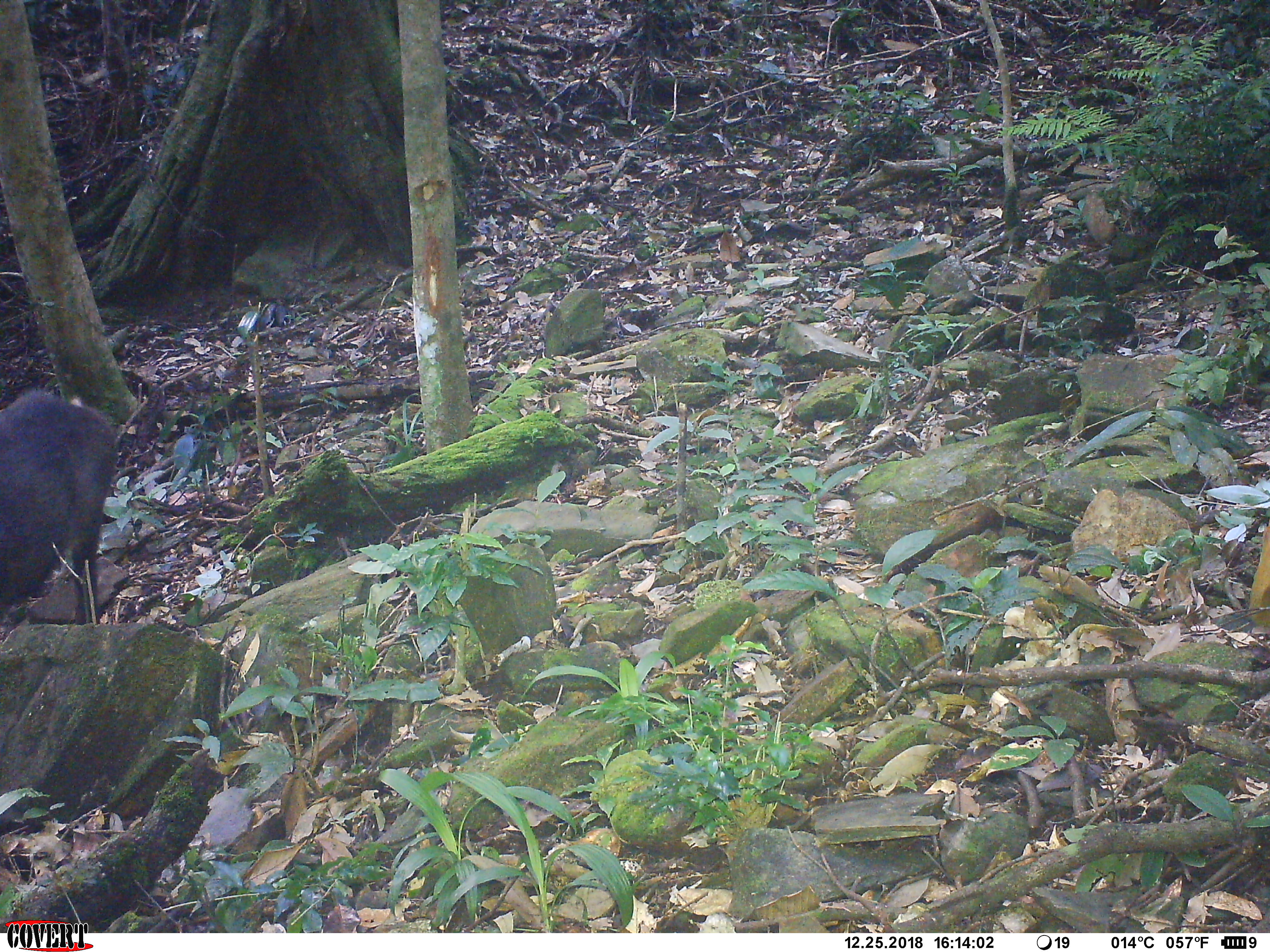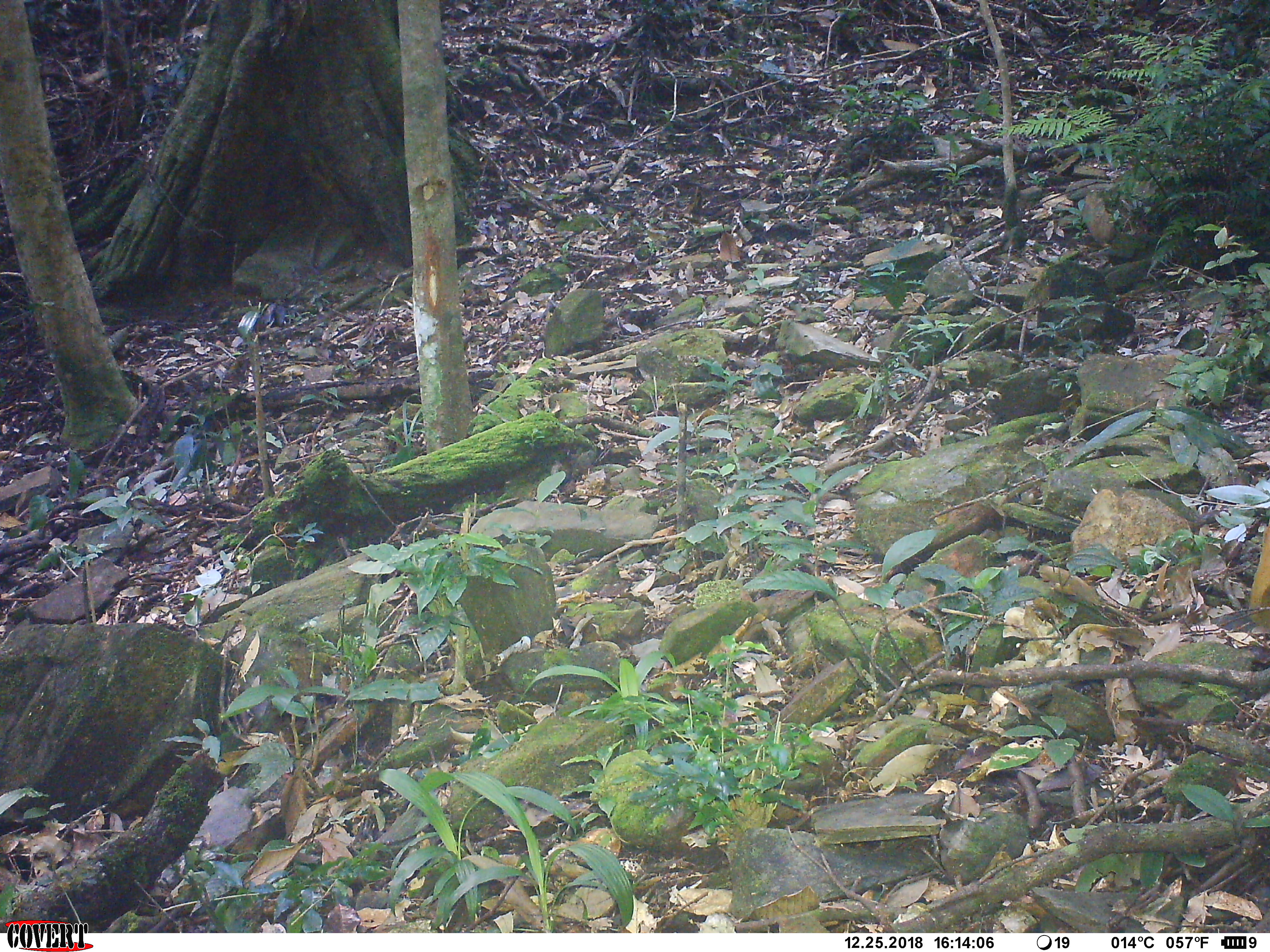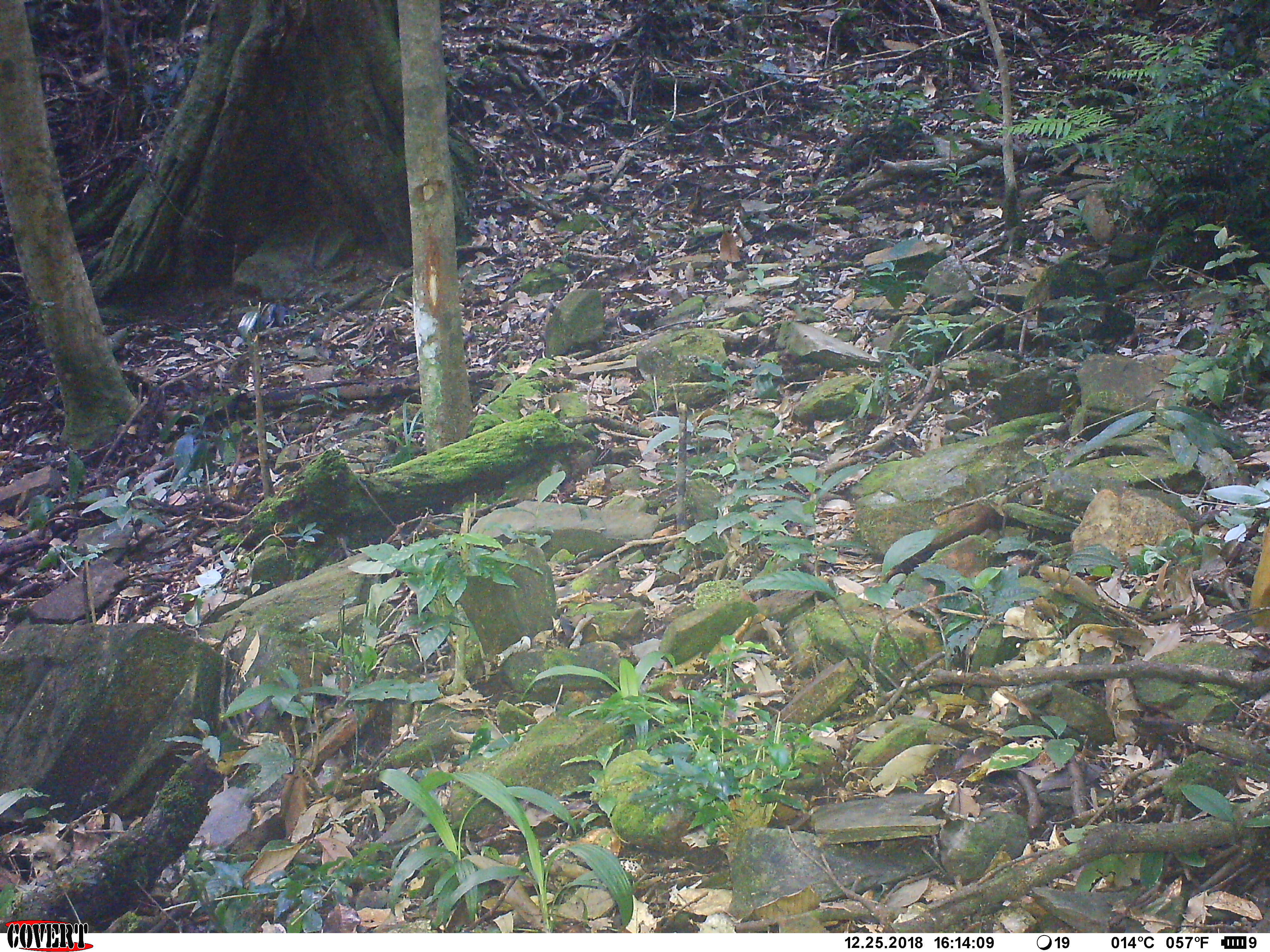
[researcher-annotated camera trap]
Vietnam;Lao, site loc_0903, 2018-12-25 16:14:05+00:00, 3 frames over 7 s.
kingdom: Animalia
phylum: Chordata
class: Mammalia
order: Artiodactyla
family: Bovidae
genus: Capricornis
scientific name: Capricornis sumatraensis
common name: chinese serow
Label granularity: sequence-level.